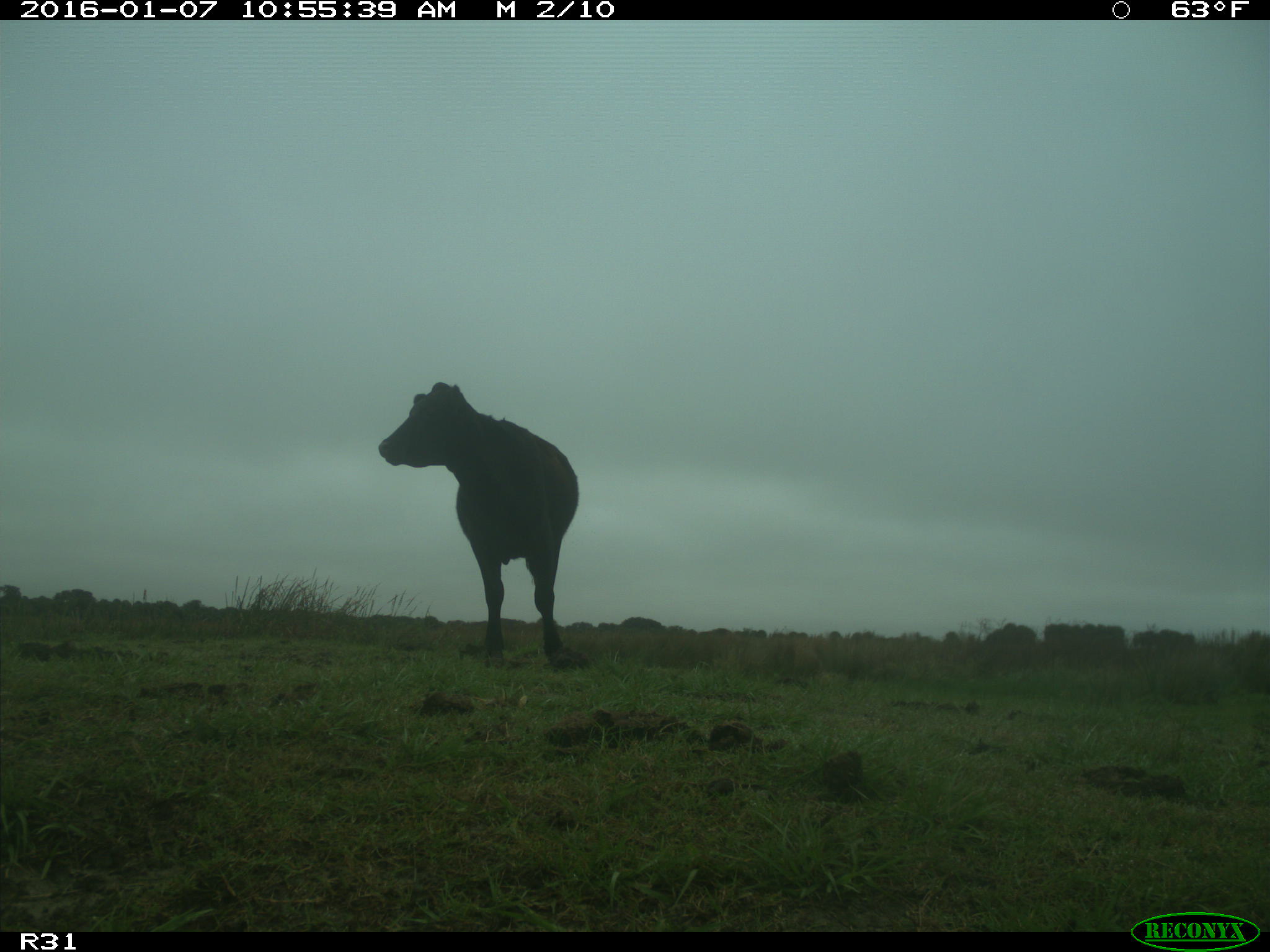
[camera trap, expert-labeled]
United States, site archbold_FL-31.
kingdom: Animalia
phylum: Chordata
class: Mammalia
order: Artiodactyla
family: Bovidae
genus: Bos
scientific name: Bos taurus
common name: domestic cow